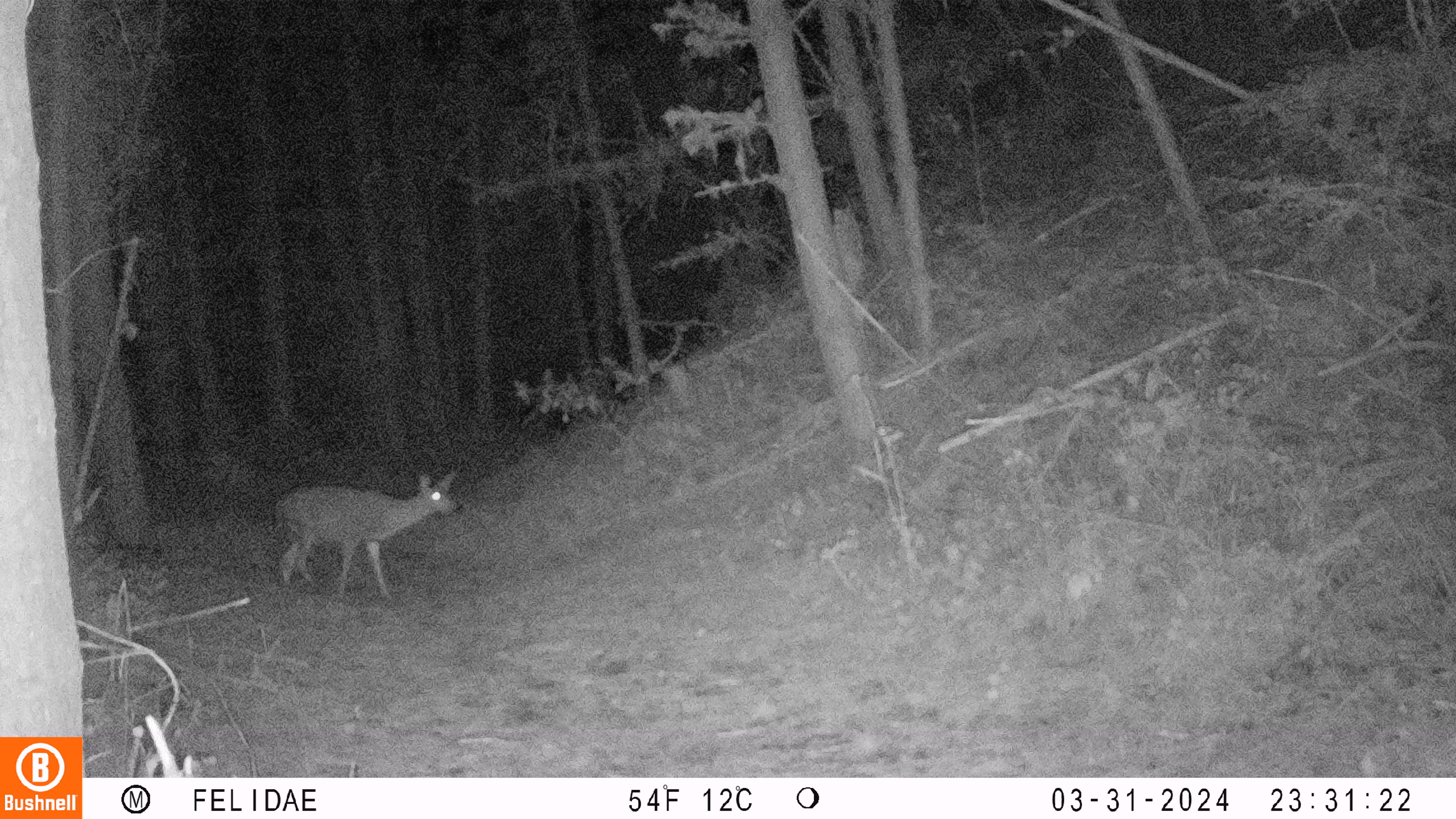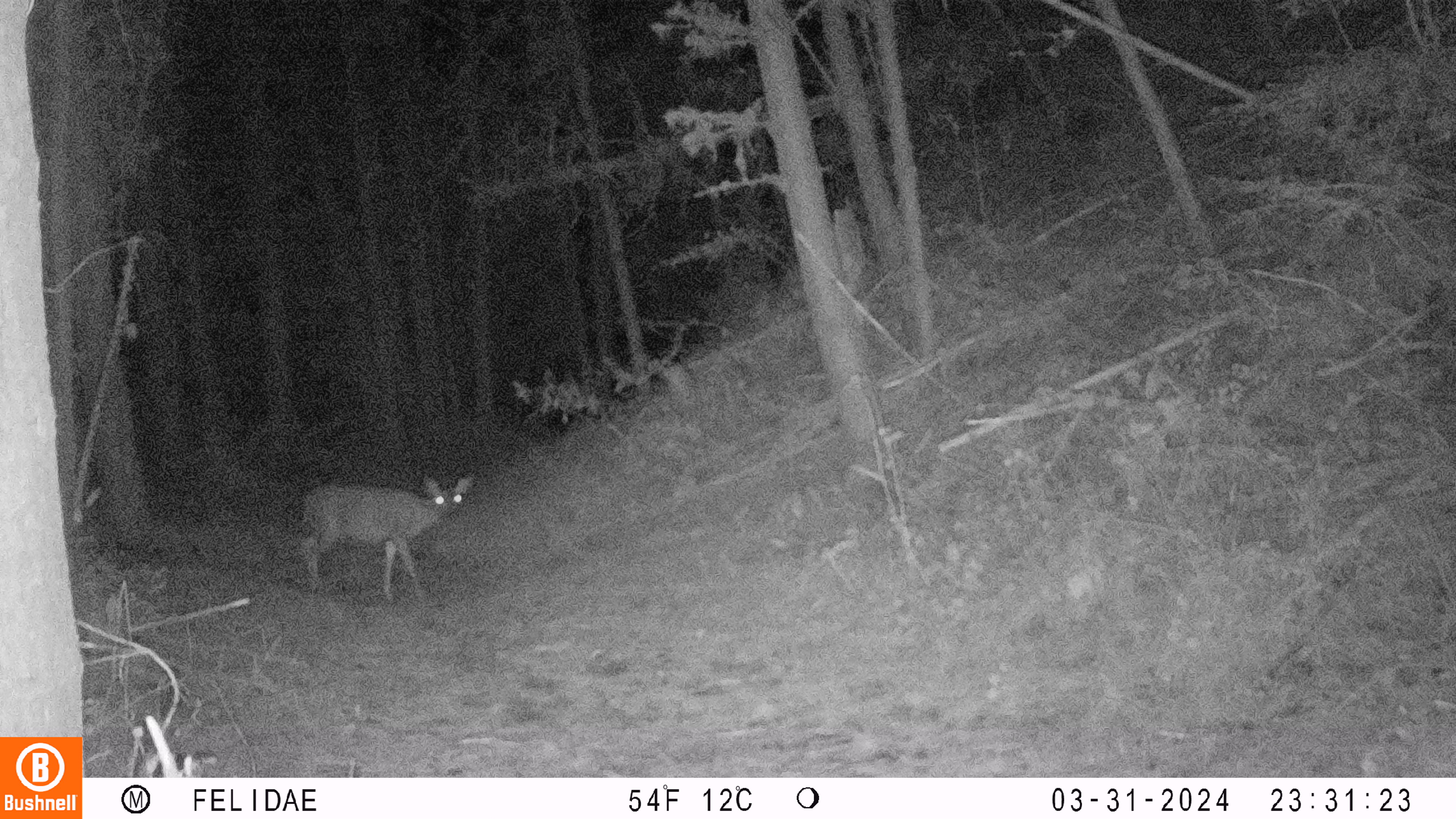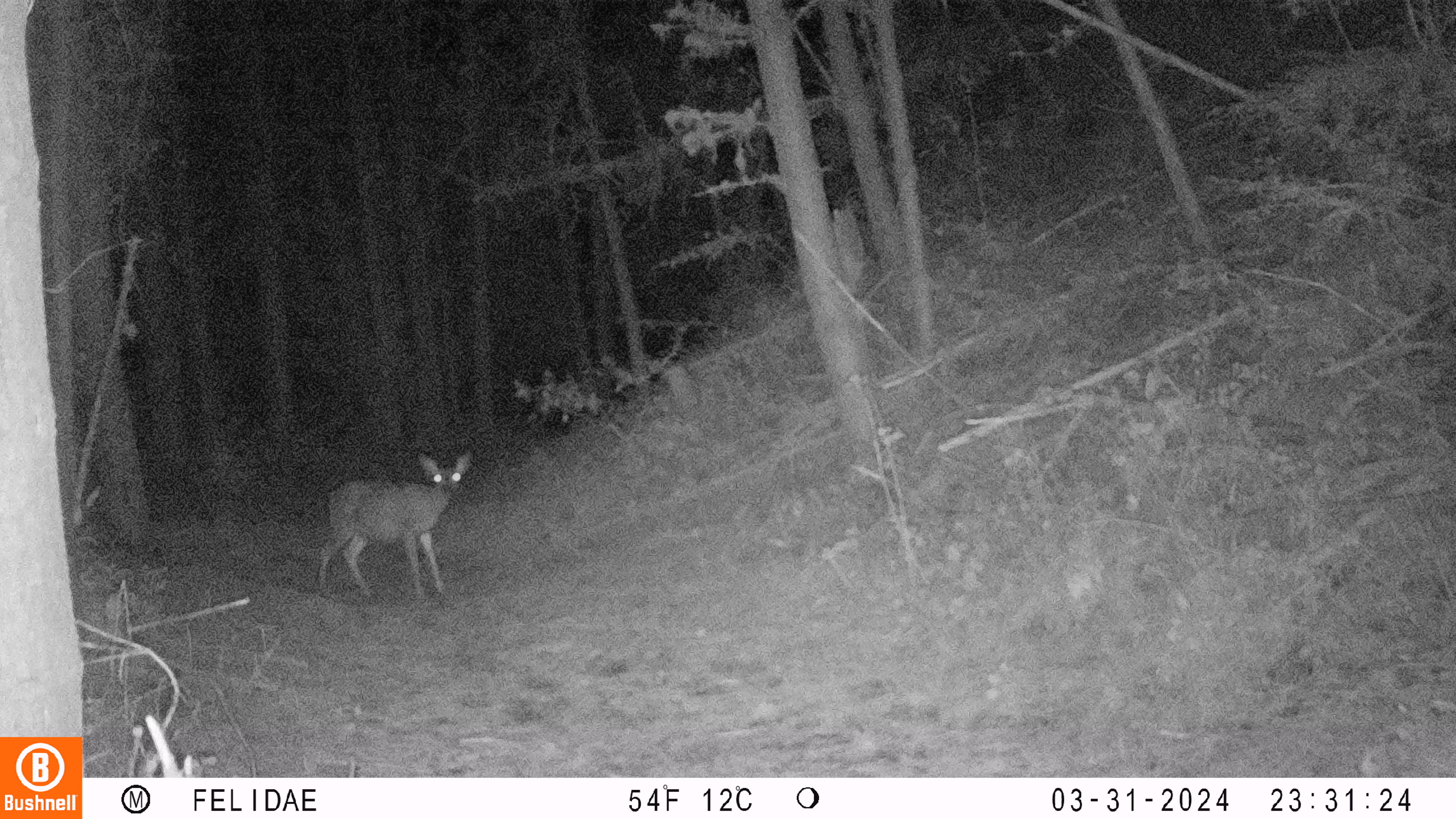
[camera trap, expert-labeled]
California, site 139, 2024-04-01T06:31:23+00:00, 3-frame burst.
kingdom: Animalia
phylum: Chordata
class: Mammalia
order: Artiodactyla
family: Cervidae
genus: Odocoileus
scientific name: Odocoileus hemionus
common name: mule deer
Mule deer (Odocoileus hemionus).